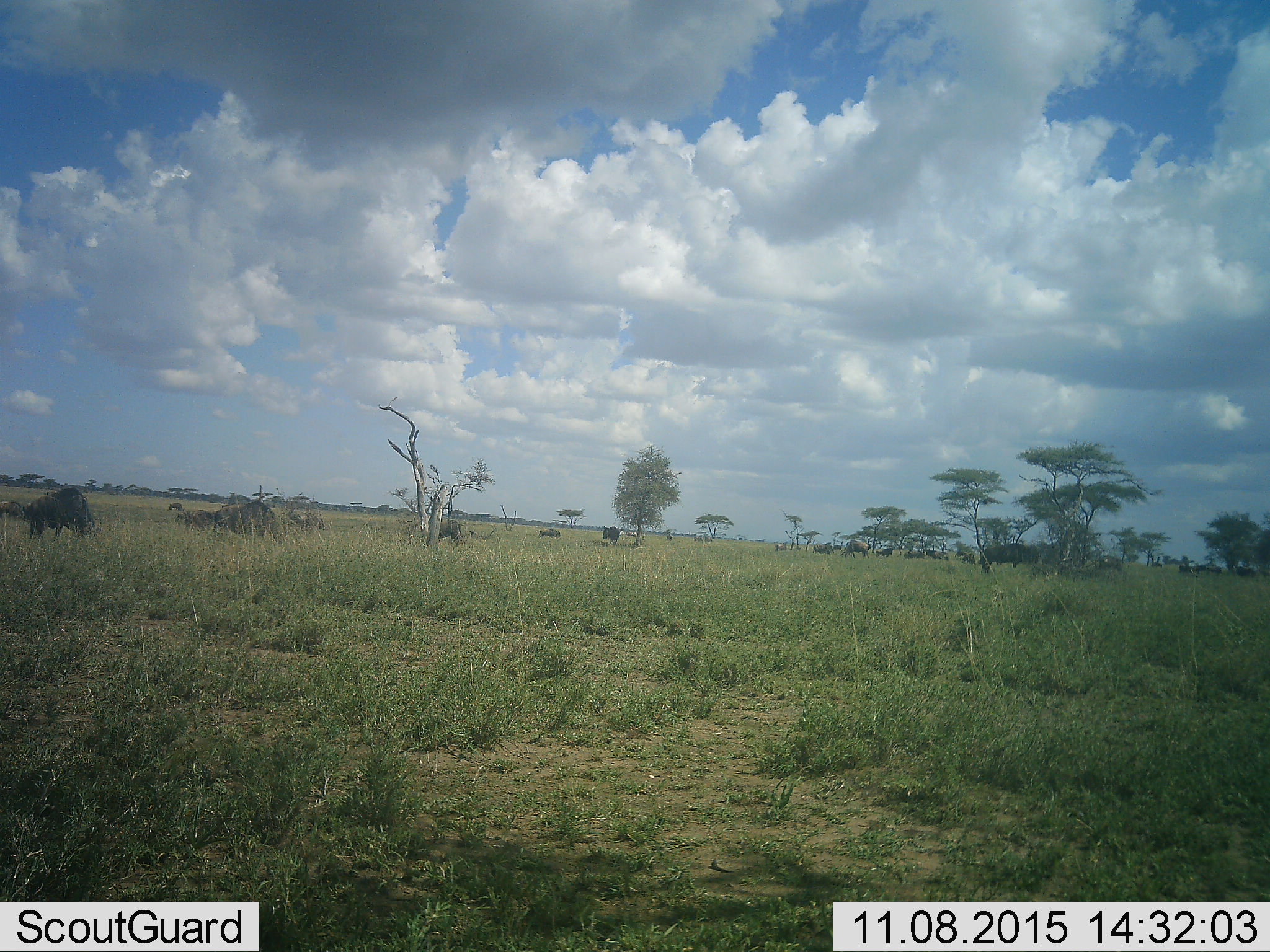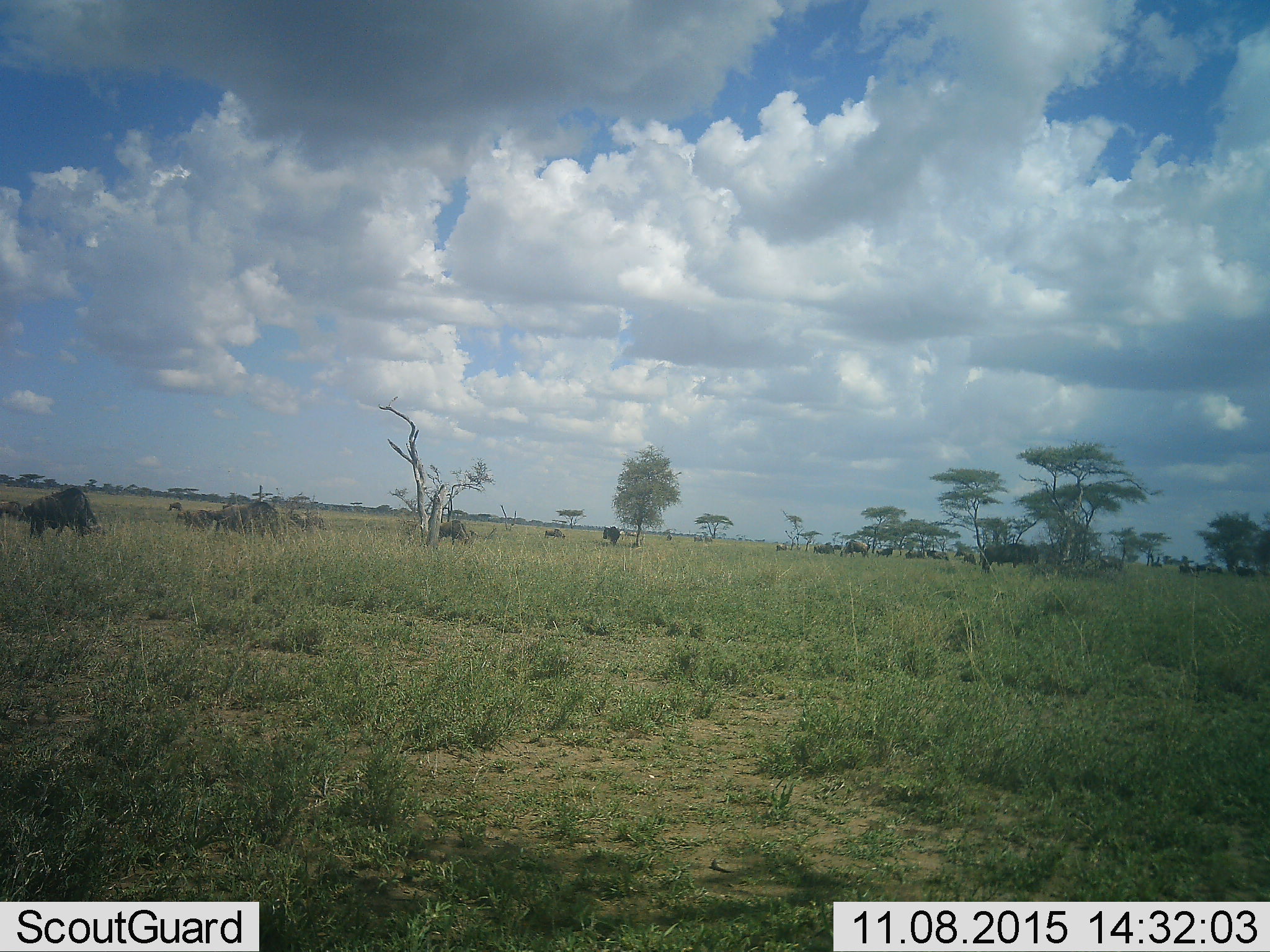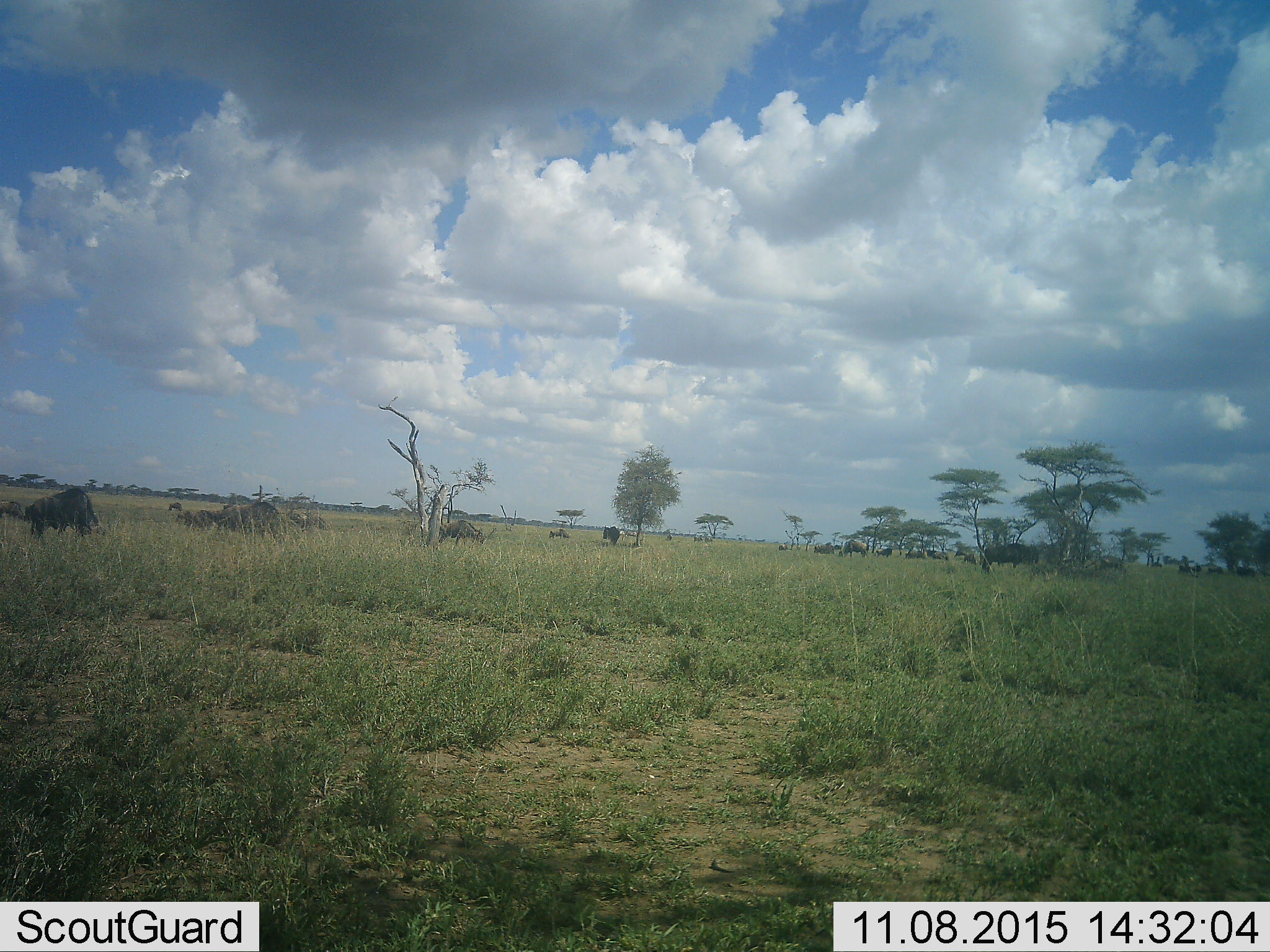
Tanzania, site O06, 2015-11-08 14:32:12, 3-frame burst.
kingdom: Animalia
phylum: Chordata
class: Mammalia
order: Artiodactyla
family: Bovidae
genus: Connochaetes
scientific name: Connochaetes taurinus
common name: blue wildebeest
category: wildebeest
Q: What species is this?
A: Wildebeest (blue wildebeest) (Connochaetes taurinus).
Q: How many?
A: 11-50.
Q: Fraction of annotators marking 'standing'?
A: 60%.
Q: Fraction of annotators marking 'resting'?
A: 0%.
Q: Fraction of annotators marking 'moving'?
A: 50%.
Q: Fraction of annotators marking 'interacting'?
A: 0%.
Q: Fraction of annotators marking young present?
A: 10%.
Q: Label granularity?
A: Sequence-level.